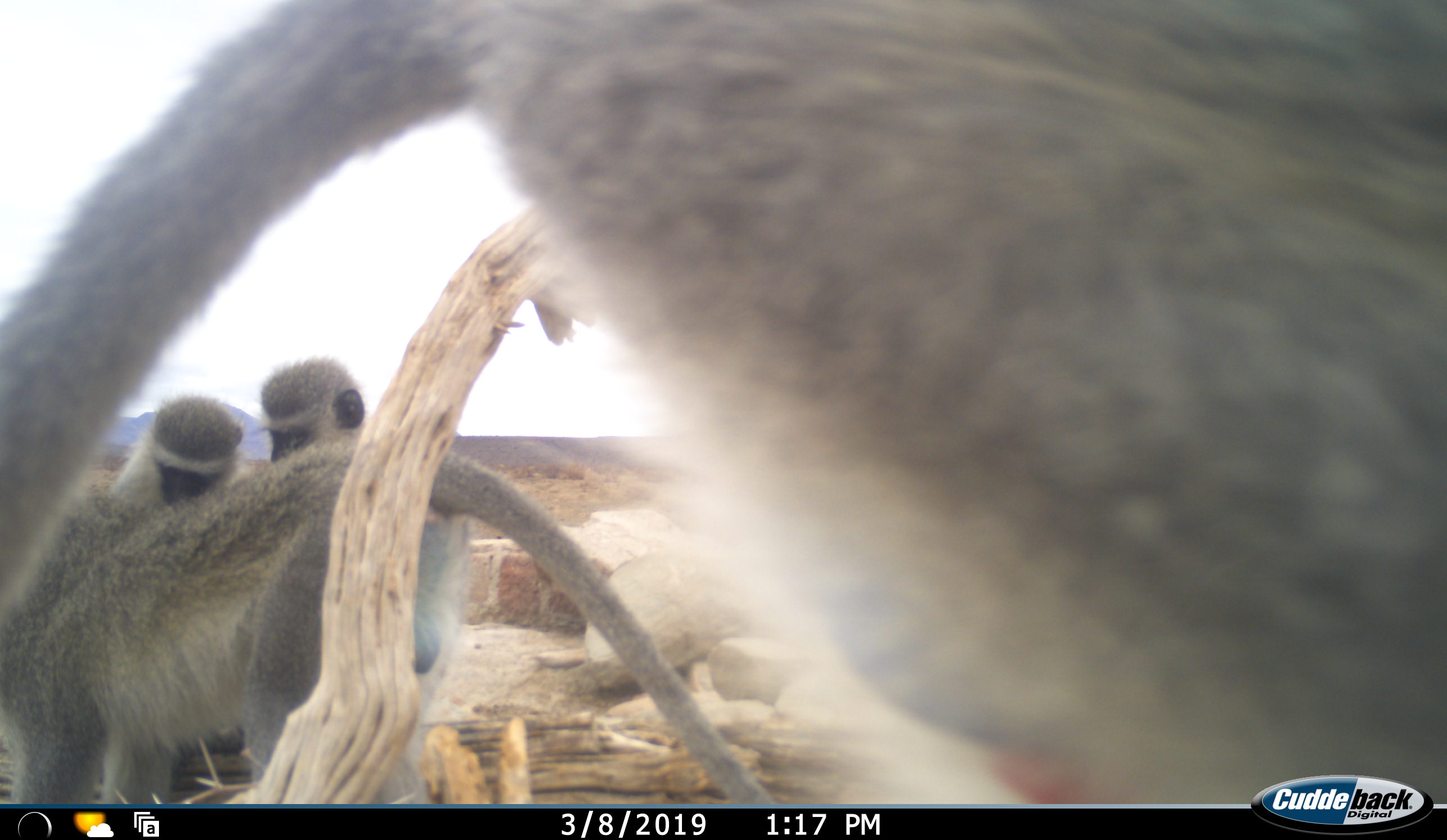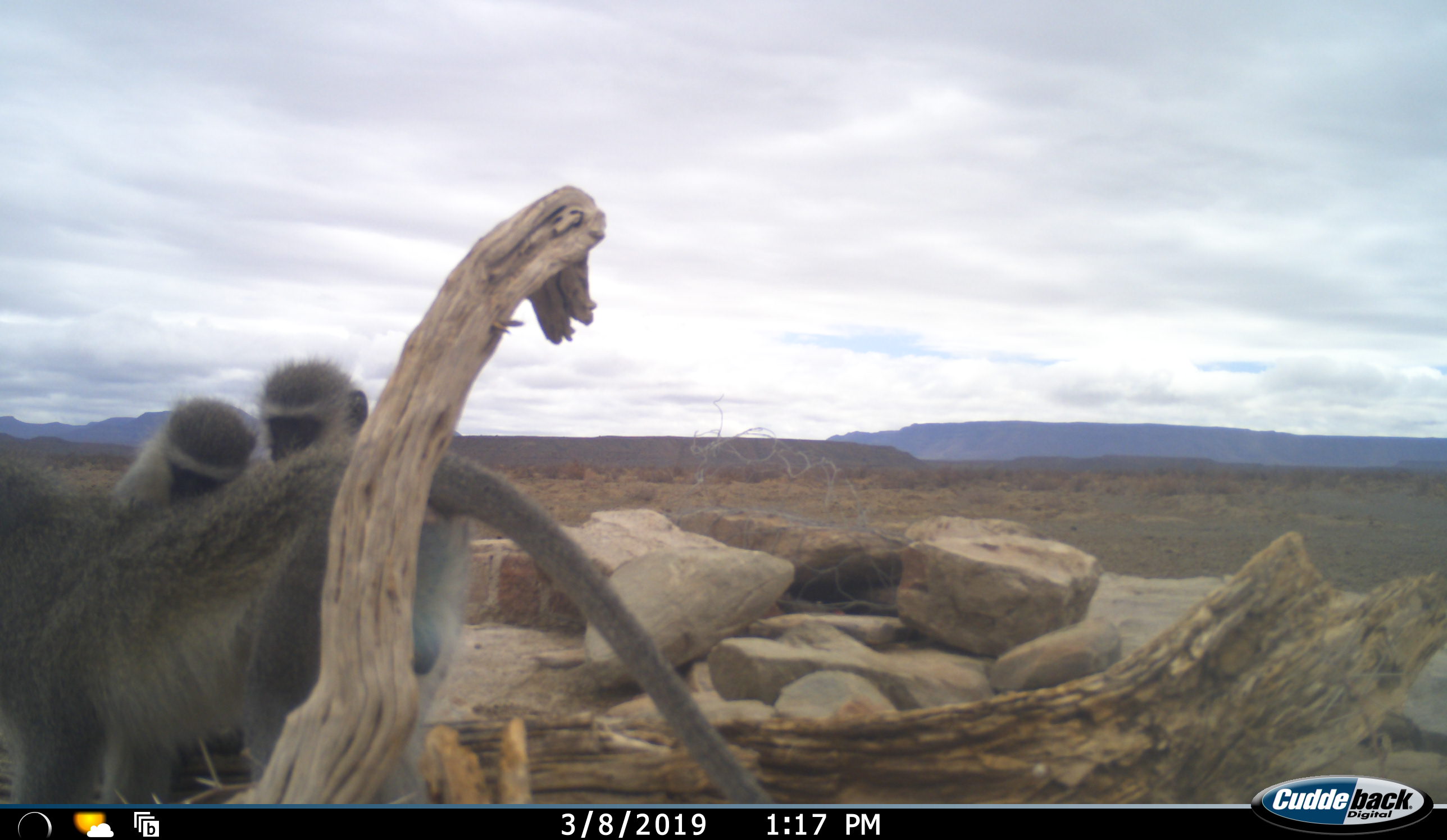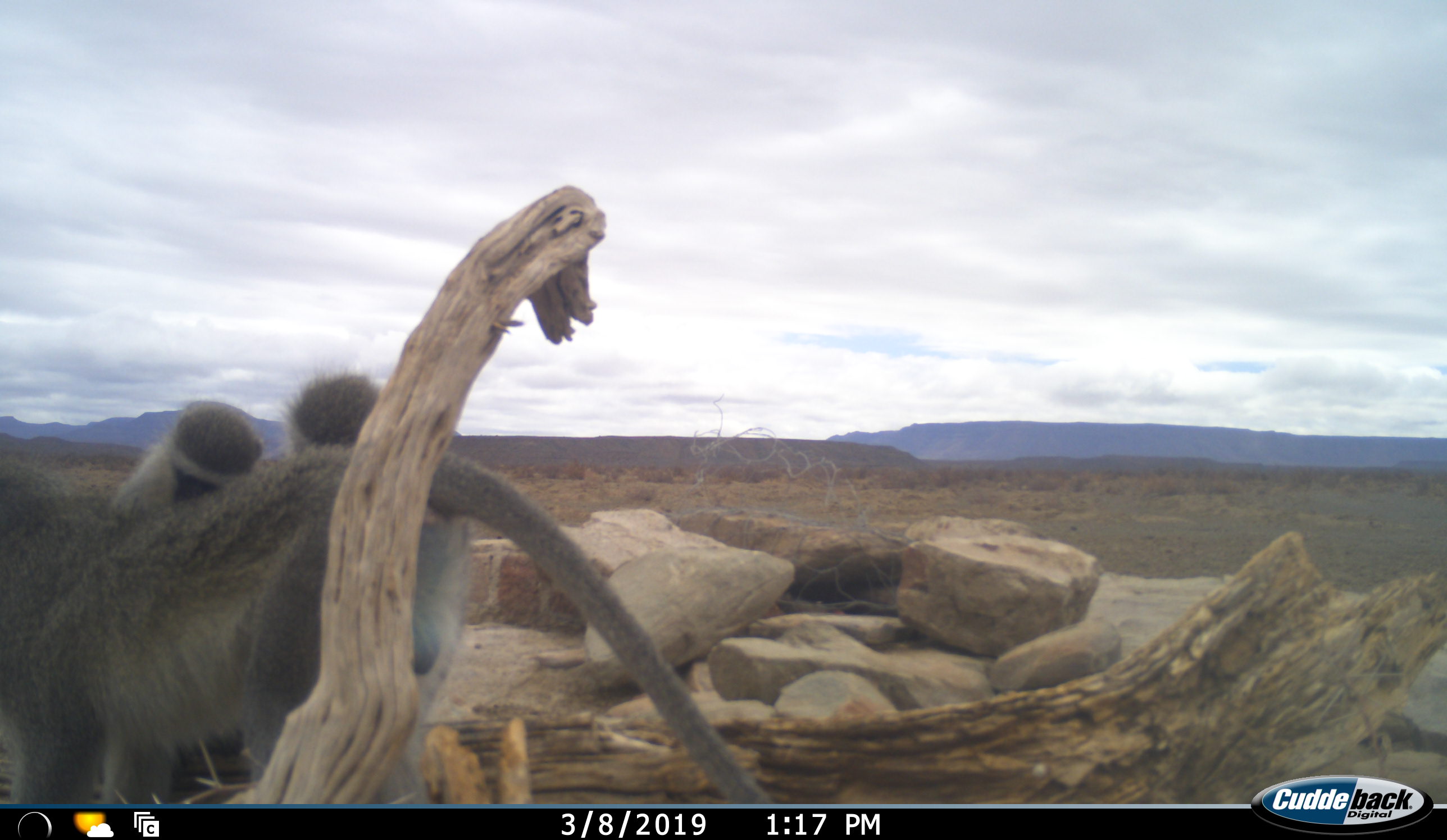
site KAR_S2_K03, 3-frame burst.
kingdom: Animalia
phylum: Chordata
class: Mammalia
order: Primates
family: Cercopithecidae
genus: Chlorocebus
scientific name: Chlorocebus pygerythrus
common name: vervet monkey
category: monkeyvervet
Monkeyvervet (vervet monkey) (Chlorocebus pygerythrus), count 4. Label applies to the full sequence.